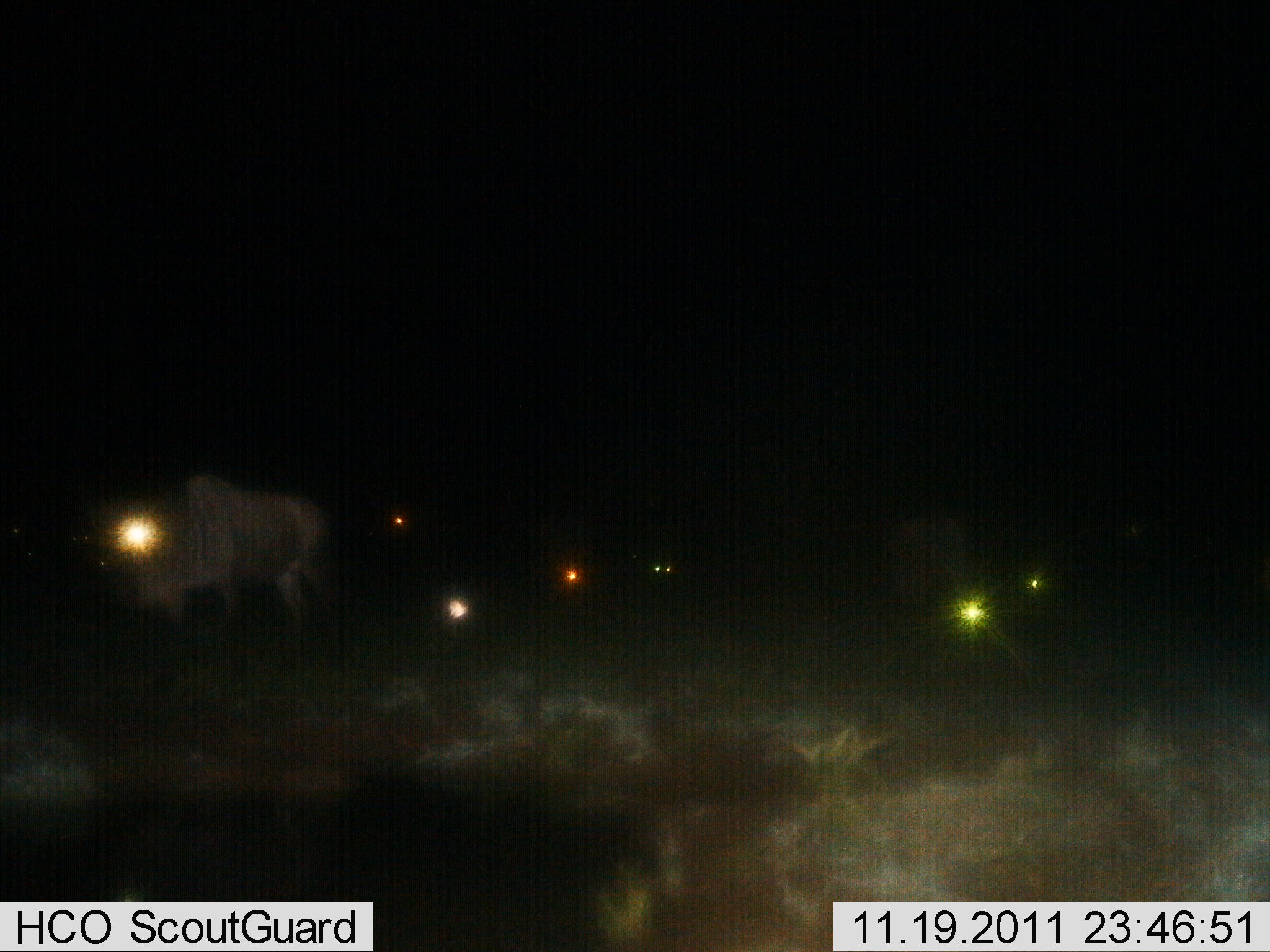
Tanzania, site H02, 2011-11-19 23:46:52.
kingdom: Animalia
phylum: Chordata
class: Mammalia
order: Artiodactyla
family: Bovidae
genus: Connochaetes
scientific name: Connochaetes taurinus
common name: blue wildebeest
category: wildebeest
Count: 2.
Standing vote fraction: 91%.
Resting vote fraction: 0%.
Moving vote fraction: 27%.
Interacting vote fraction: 0%.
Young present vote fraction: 0%.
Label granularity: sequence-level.